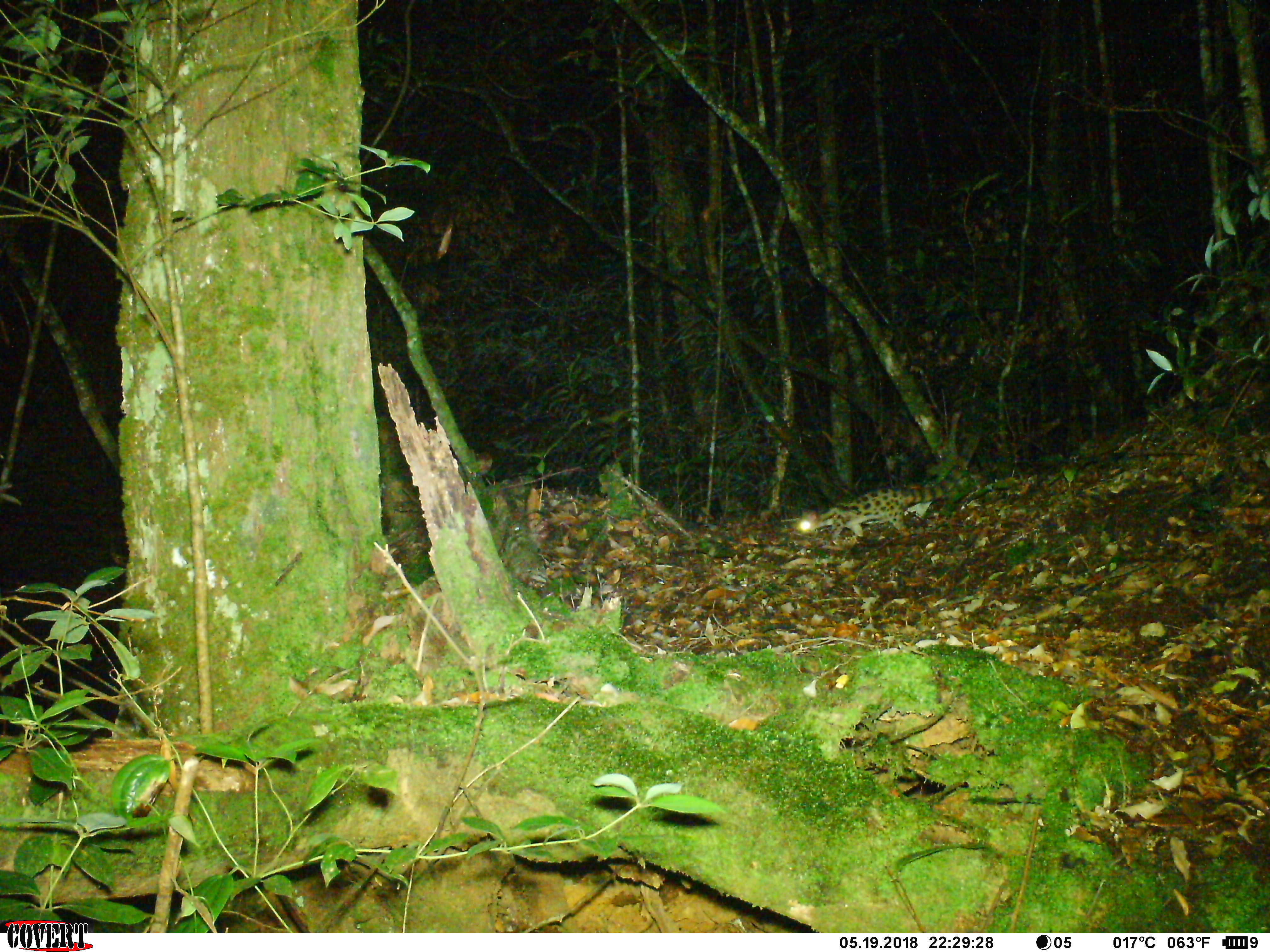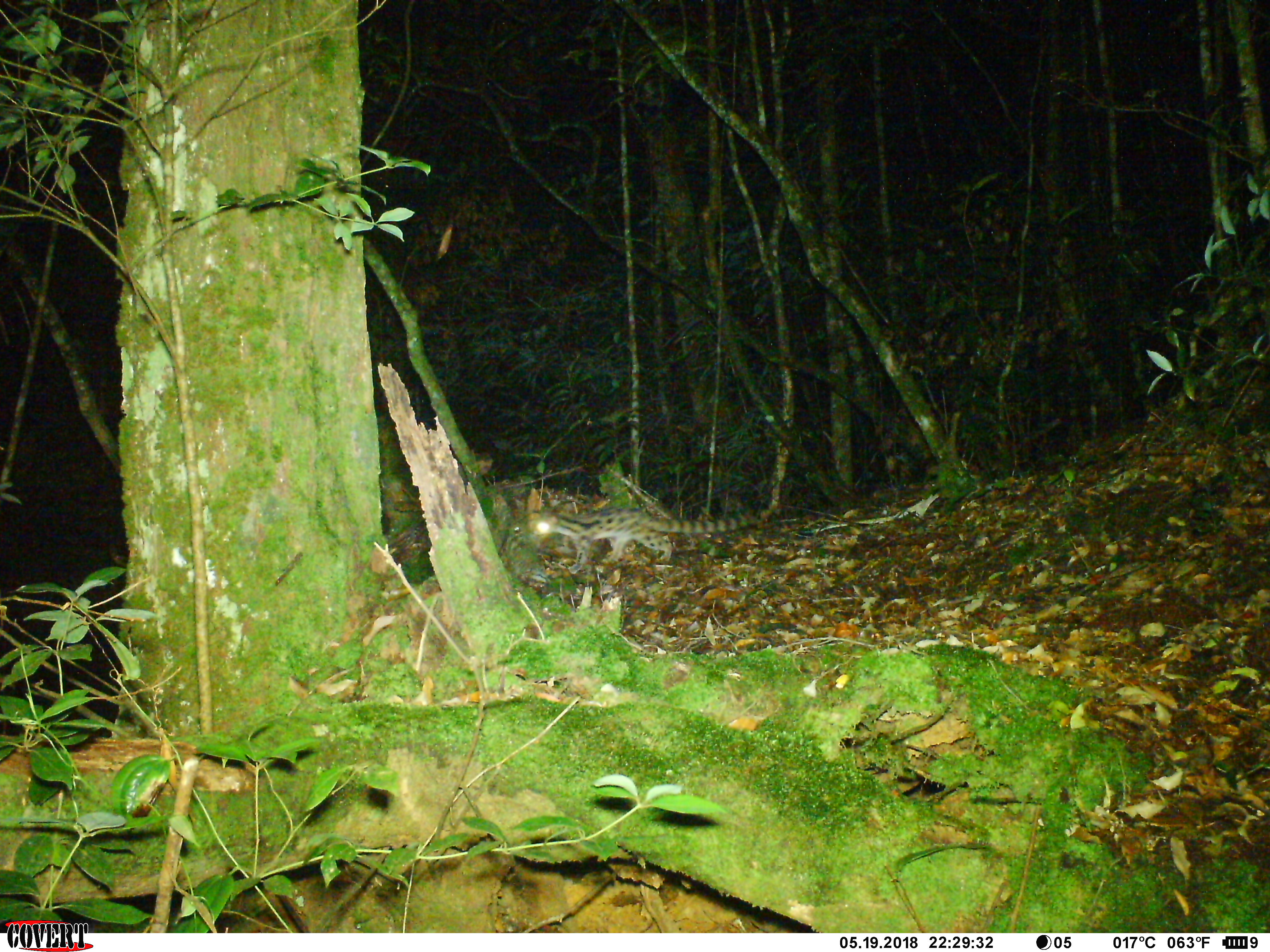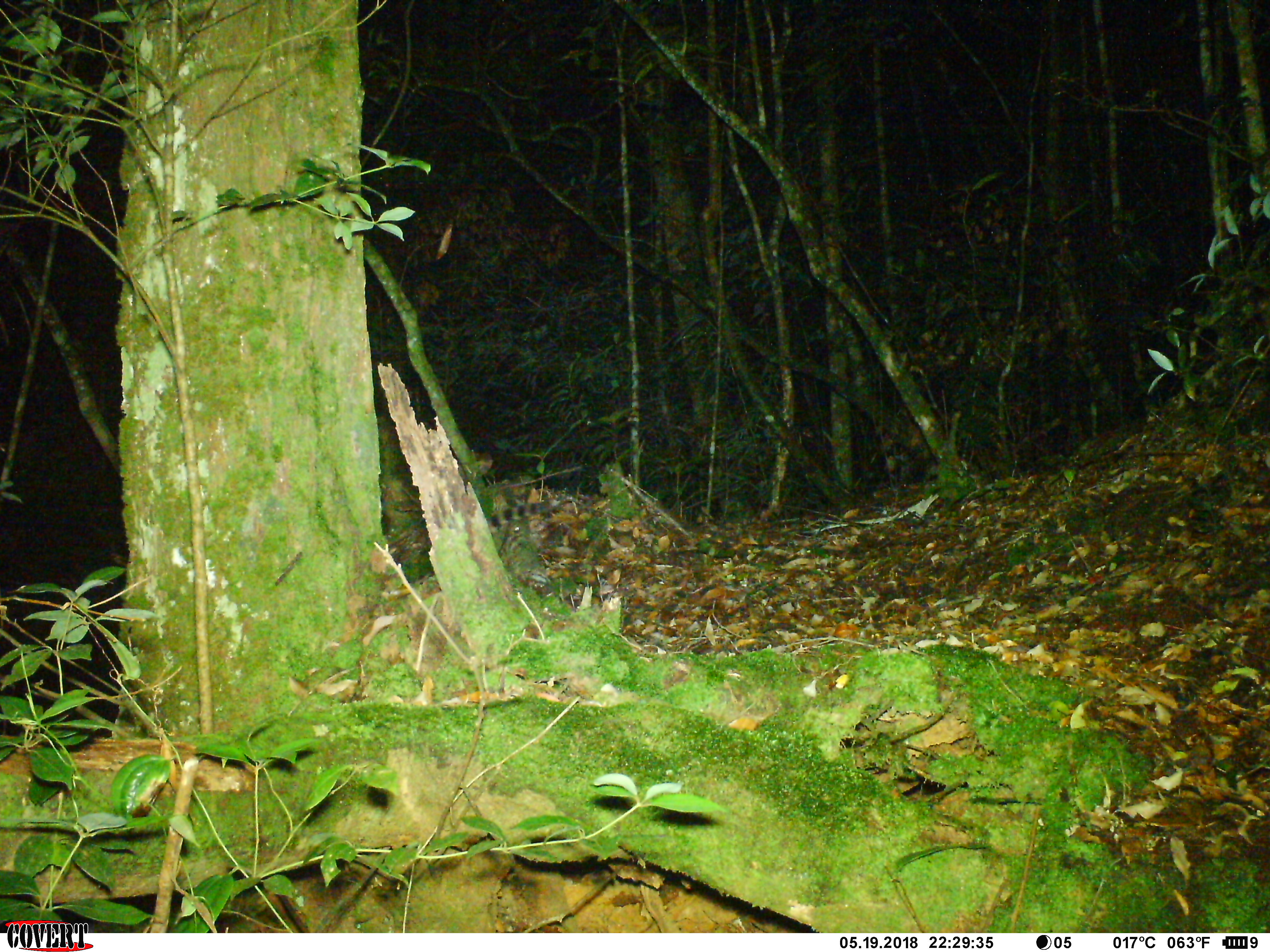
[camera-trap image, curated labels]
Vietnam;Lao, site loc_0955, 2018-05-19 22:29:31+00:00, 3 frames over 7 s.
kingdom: Animalia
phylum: Chordata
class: Mammalia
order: Carnivora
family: Prionodontidae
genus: Prionodon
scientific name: Prionodon pardicolor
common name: spotted linsang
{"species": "spotted linsang (Prionodon pardicolor)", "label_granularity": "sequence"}